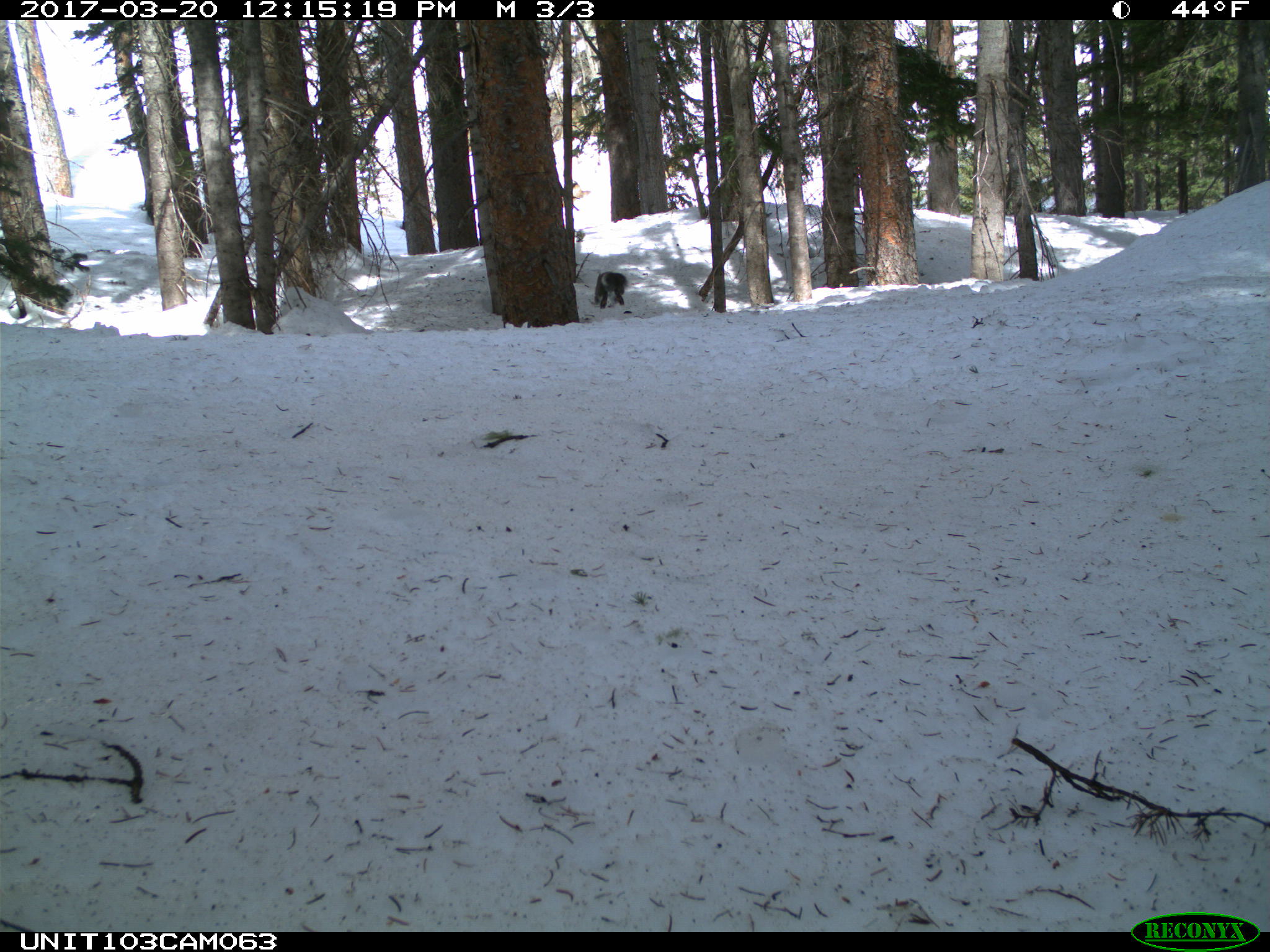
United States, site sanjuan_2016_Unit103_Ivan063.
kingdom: Animalia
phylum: Chordata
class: Mammalia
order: Rodentia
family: Sciuridae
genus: Tamiasciurus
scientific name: Tamiasciurus hudsonicus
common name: american red squirrel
Tamiasciurus hudsonicus (american red squirrel).